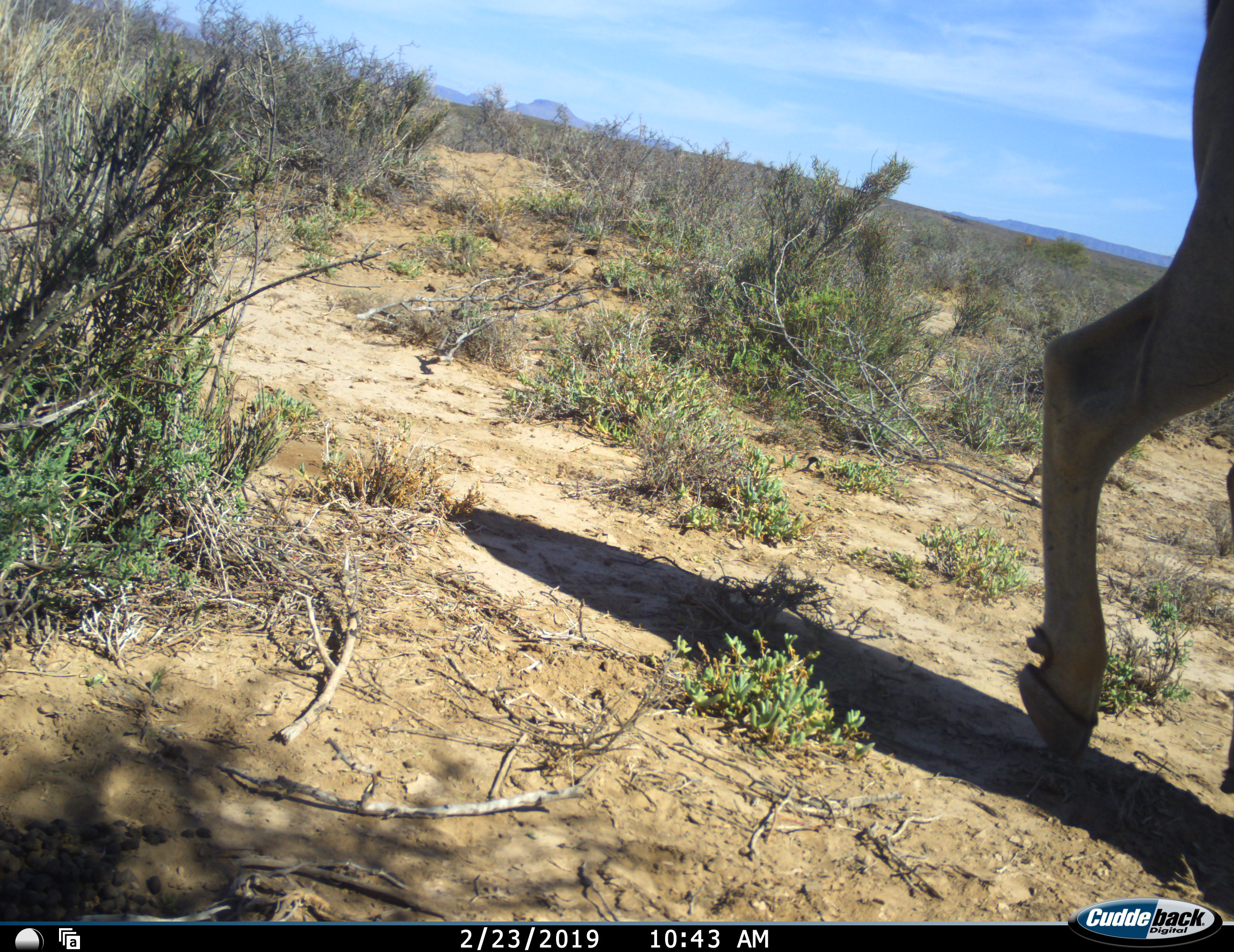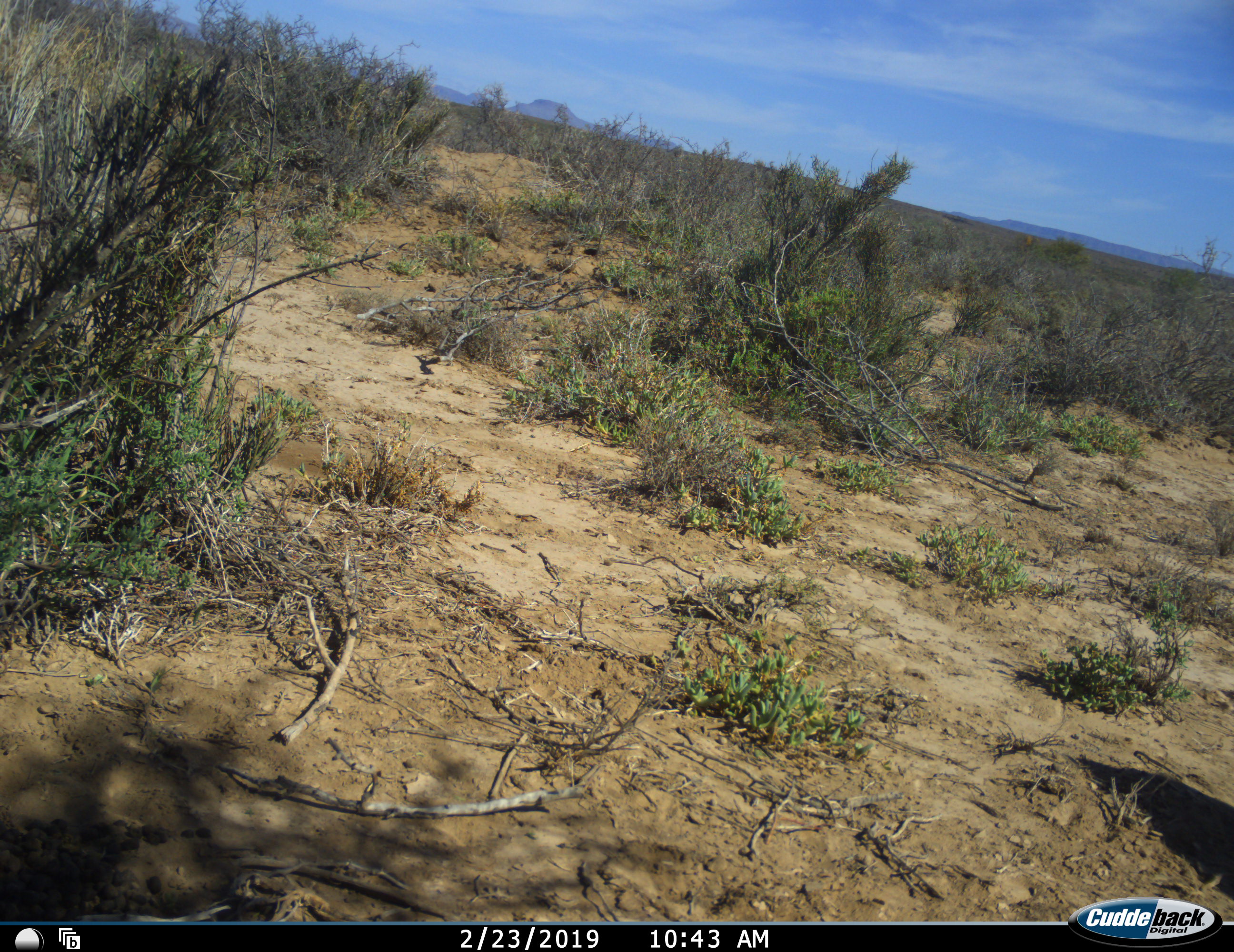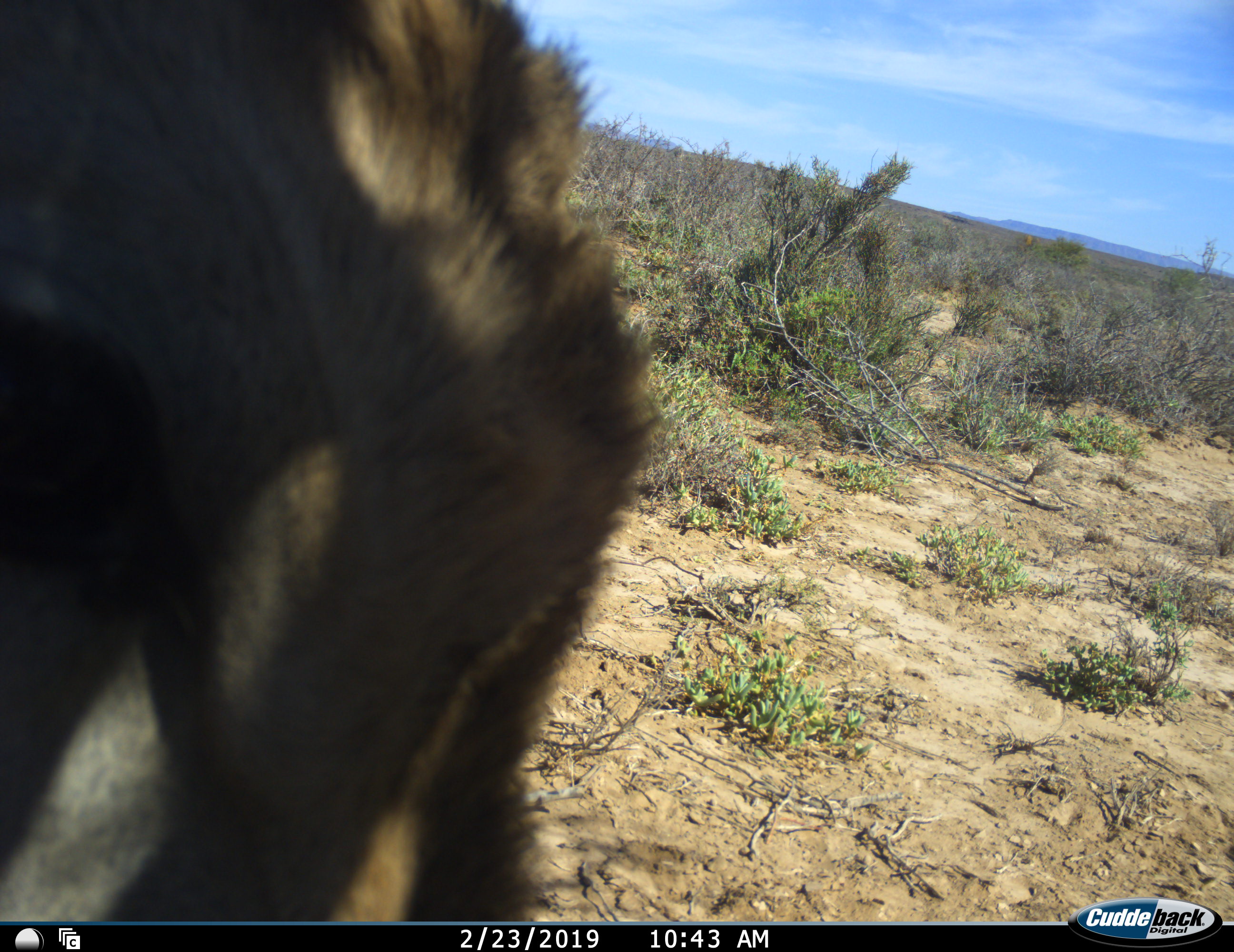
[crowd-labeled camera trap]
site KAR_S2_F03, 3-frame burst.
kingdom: Animalia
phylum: Chordata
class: Mammalia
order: Artiodactyla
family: Bovidae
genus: Tragelaphus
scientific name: Tragelaphus oryx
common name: eland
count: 1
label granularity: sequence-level